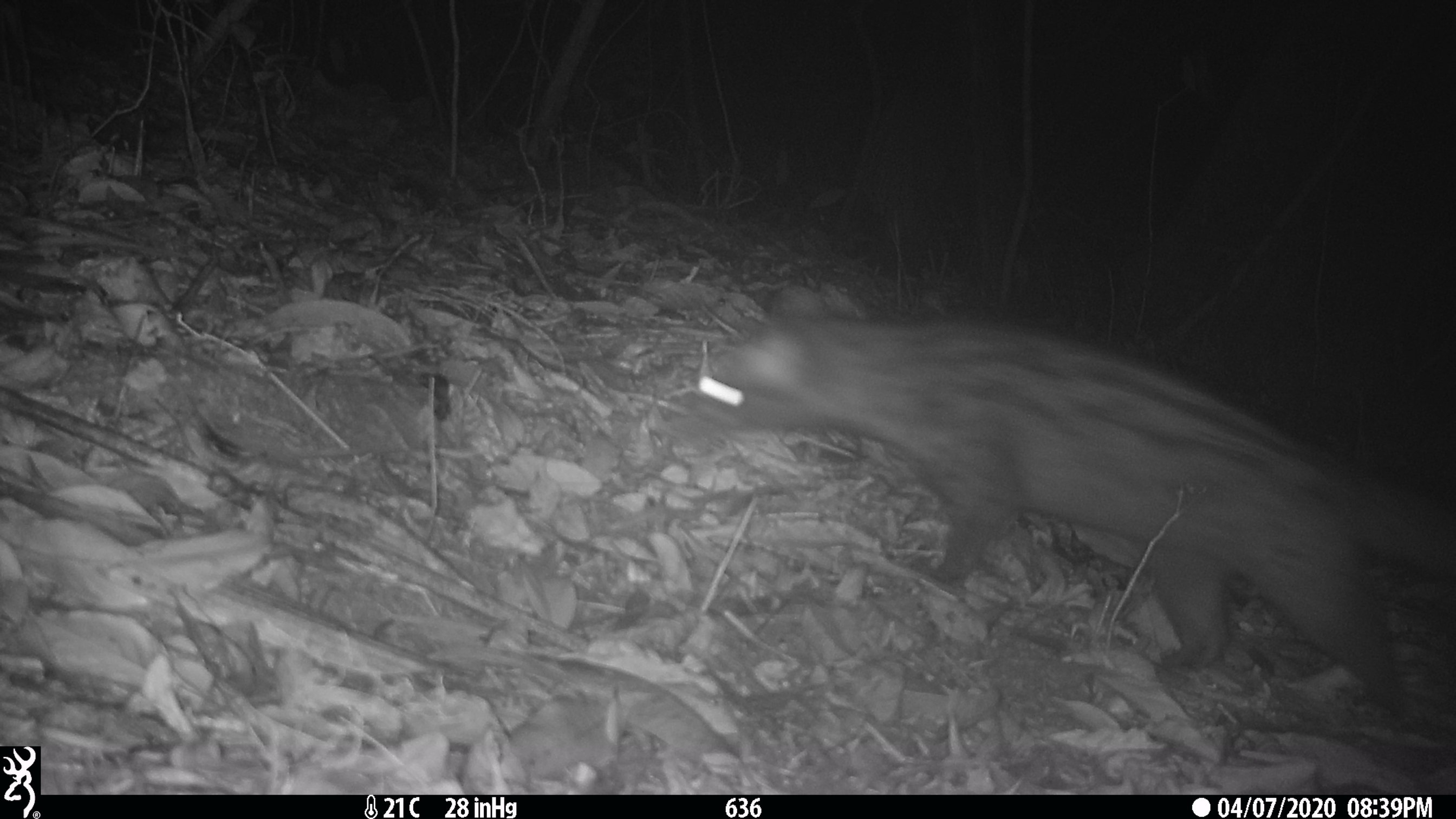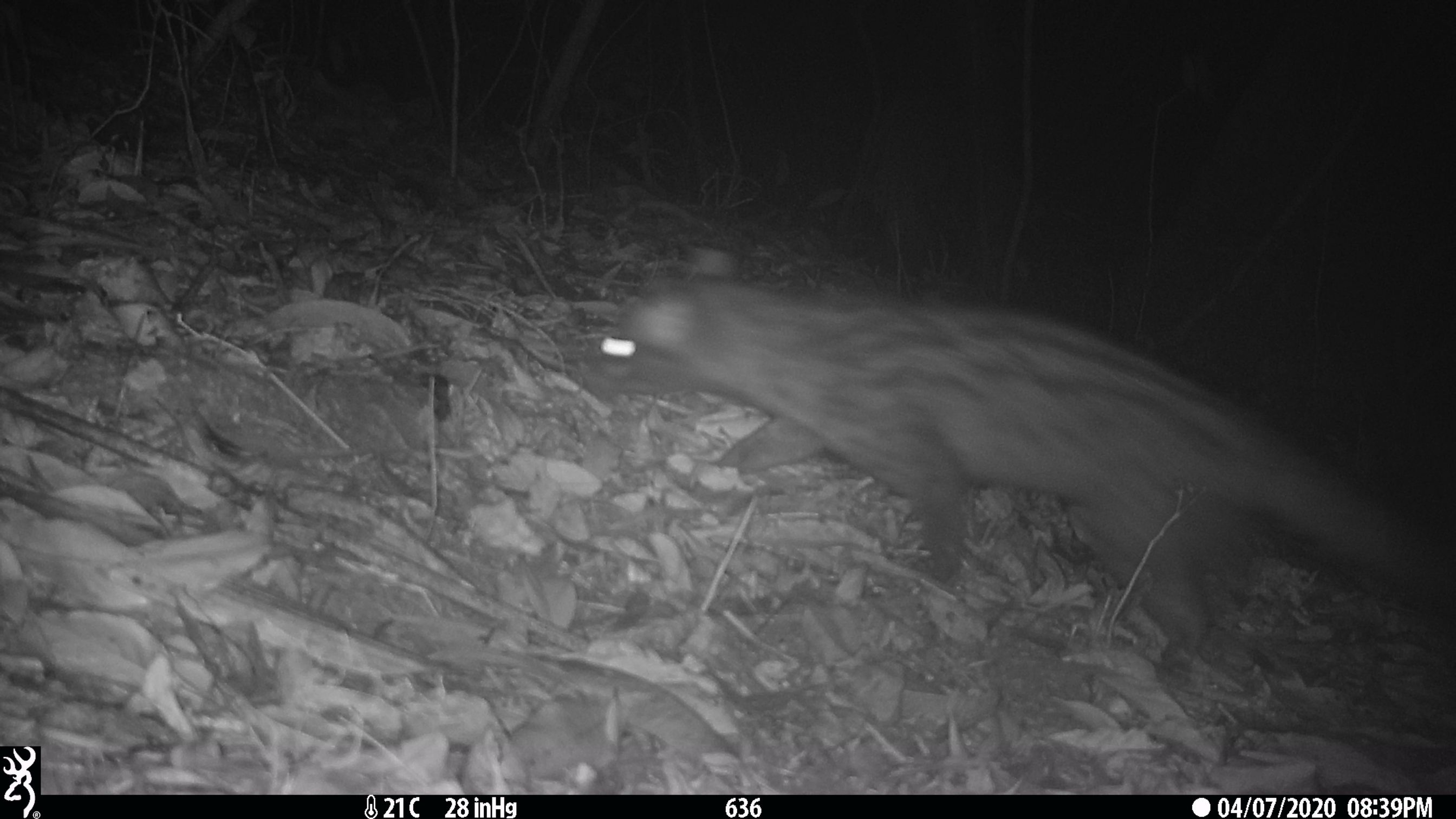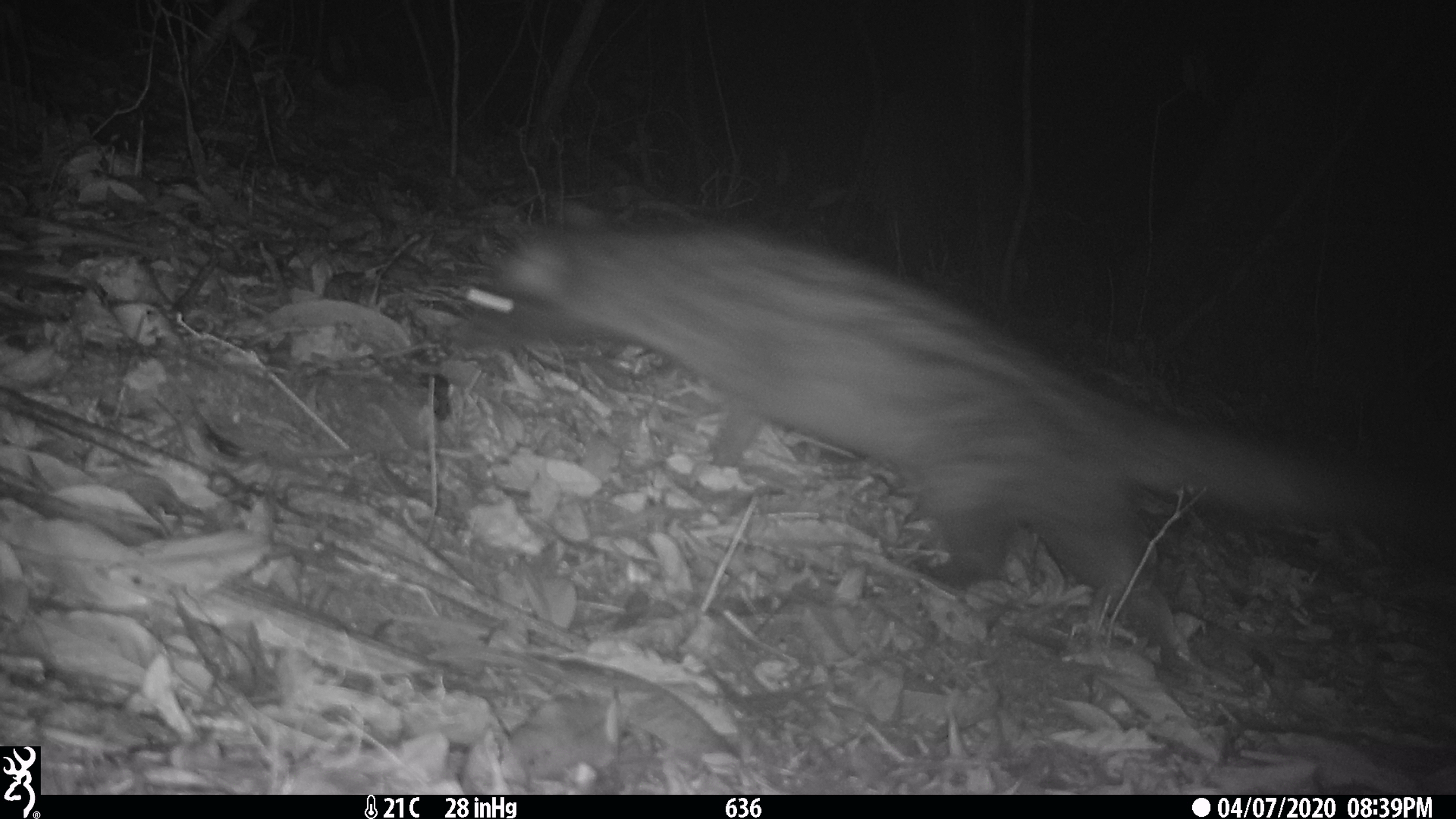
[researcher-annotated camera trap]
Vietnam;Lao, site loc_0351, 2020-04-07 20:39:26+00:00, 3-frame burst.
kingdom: Animalia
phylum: Chordata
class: Mammalia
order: Carnivora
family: Viverridae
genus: Paradoxurus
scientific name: Paradoxurus hermaphroditus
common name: common palm civet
Common palm civet (Paradoxurus hermaphroditus). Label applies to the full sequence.